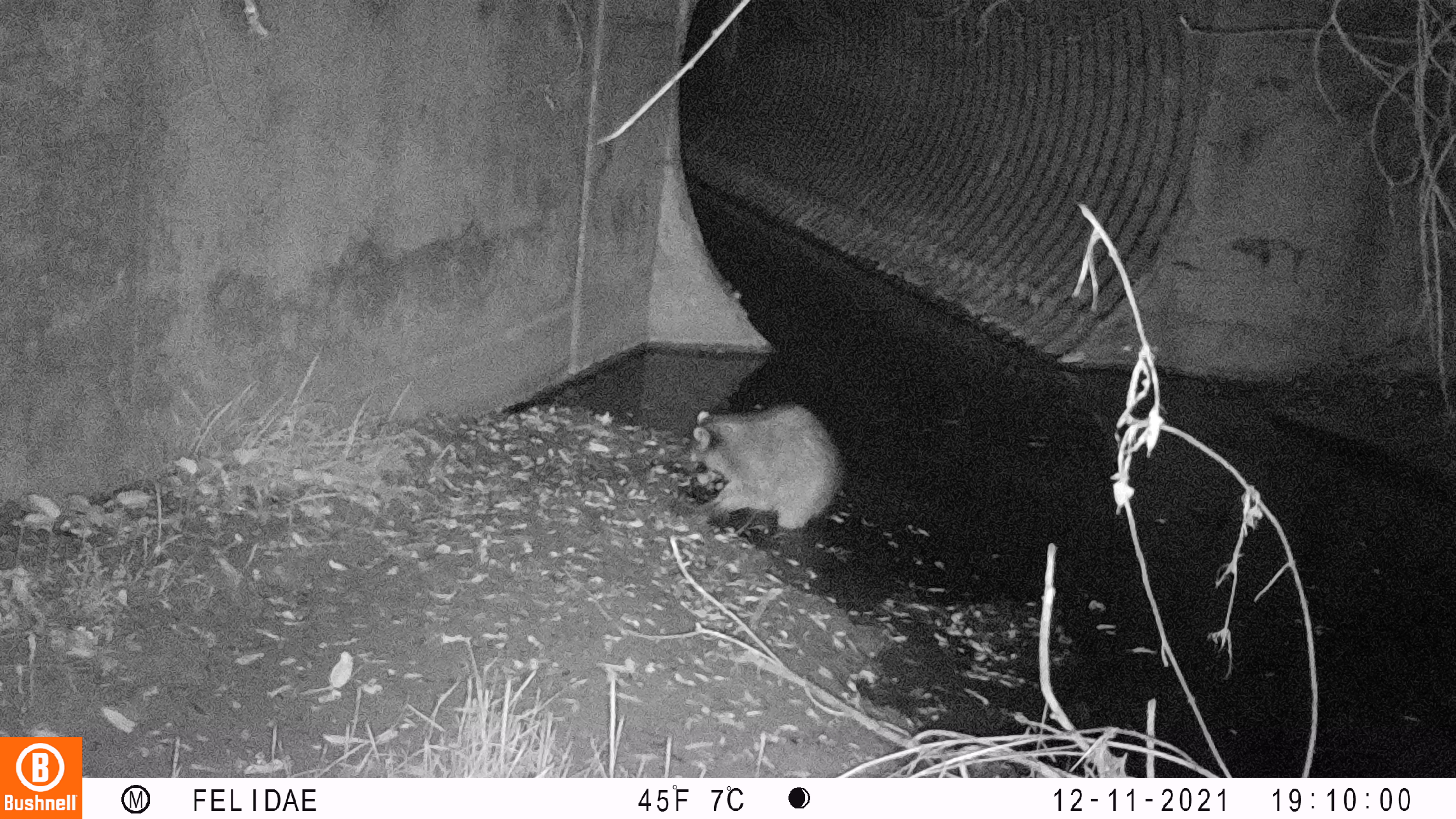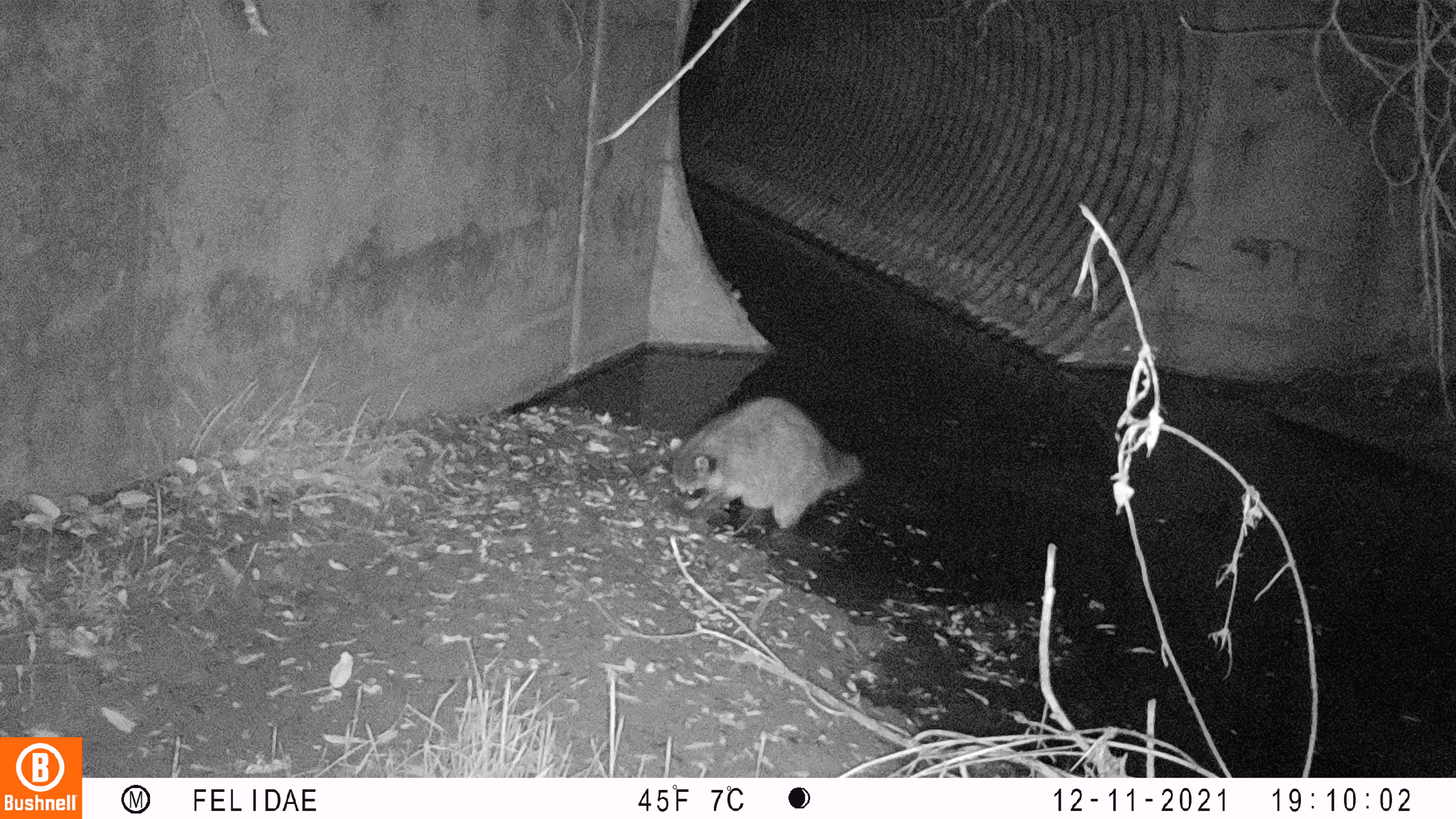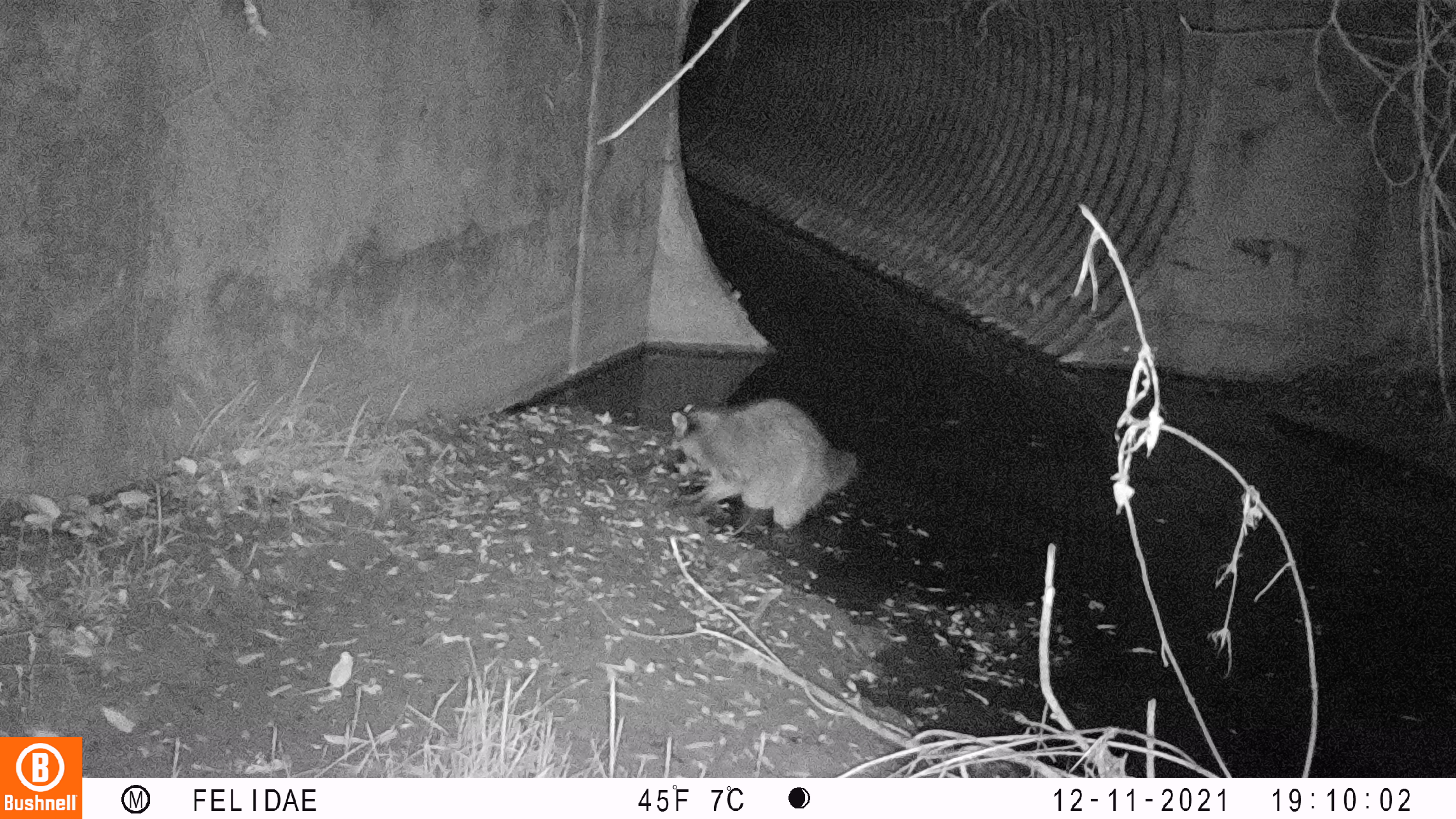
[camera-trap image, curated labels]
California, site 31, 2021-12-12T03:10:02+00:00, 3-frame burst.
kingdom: Animalia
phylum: Chordata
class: Mammalia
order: Carnivora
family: Procyonidae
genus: Procyon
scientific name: Procyon lotor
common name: raccoon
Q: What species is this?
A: Raccoon (Procyon lotor).